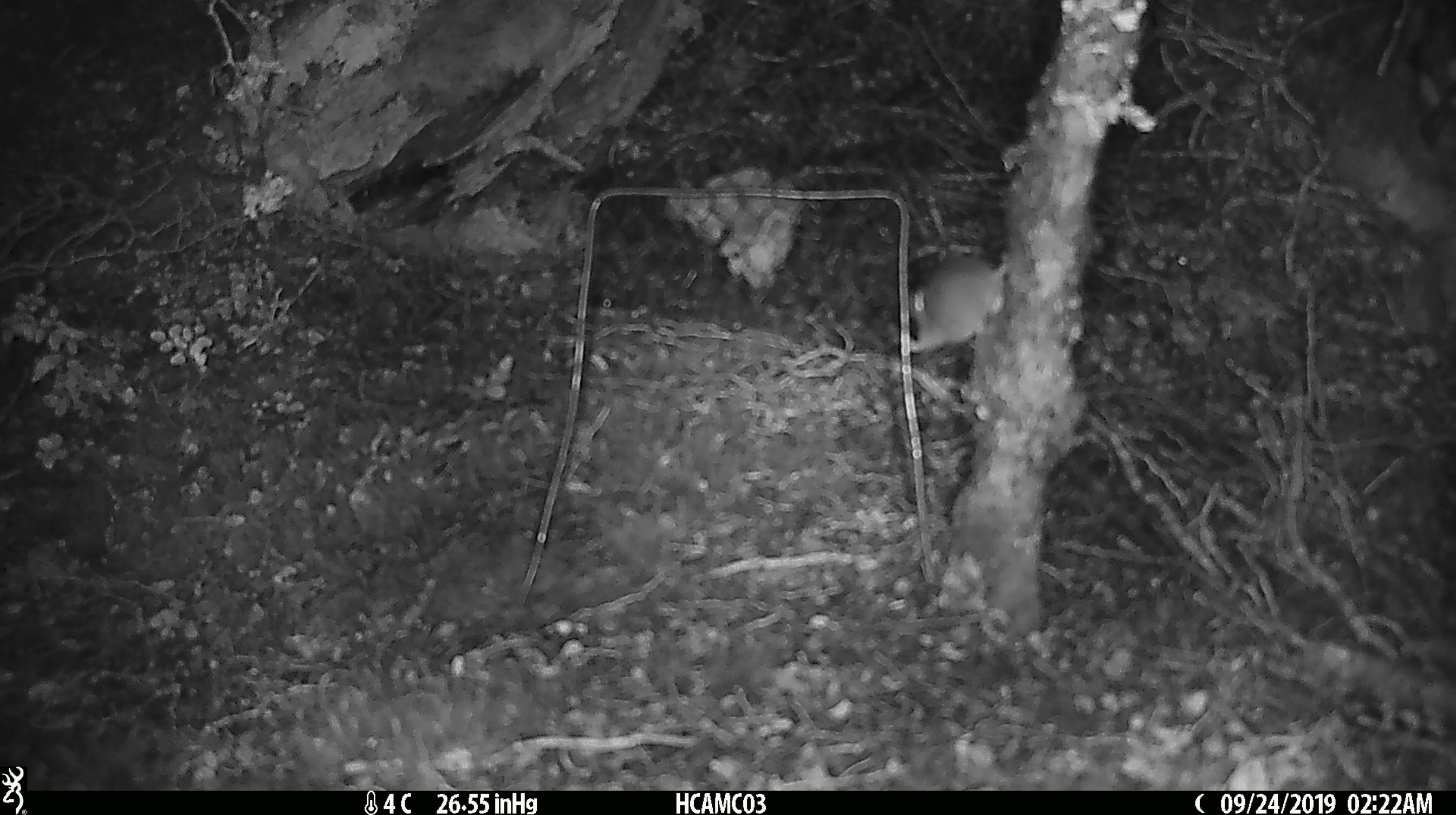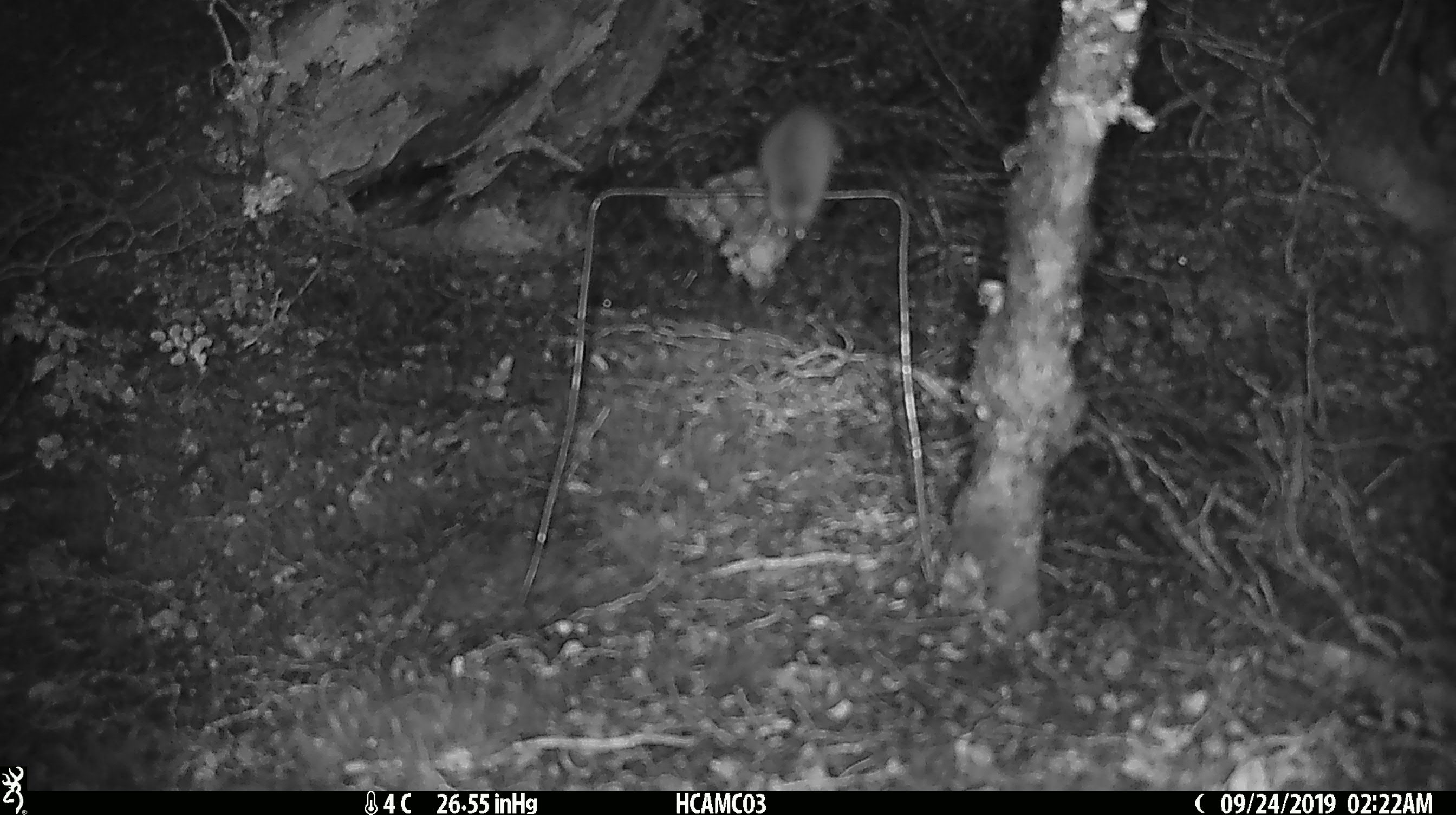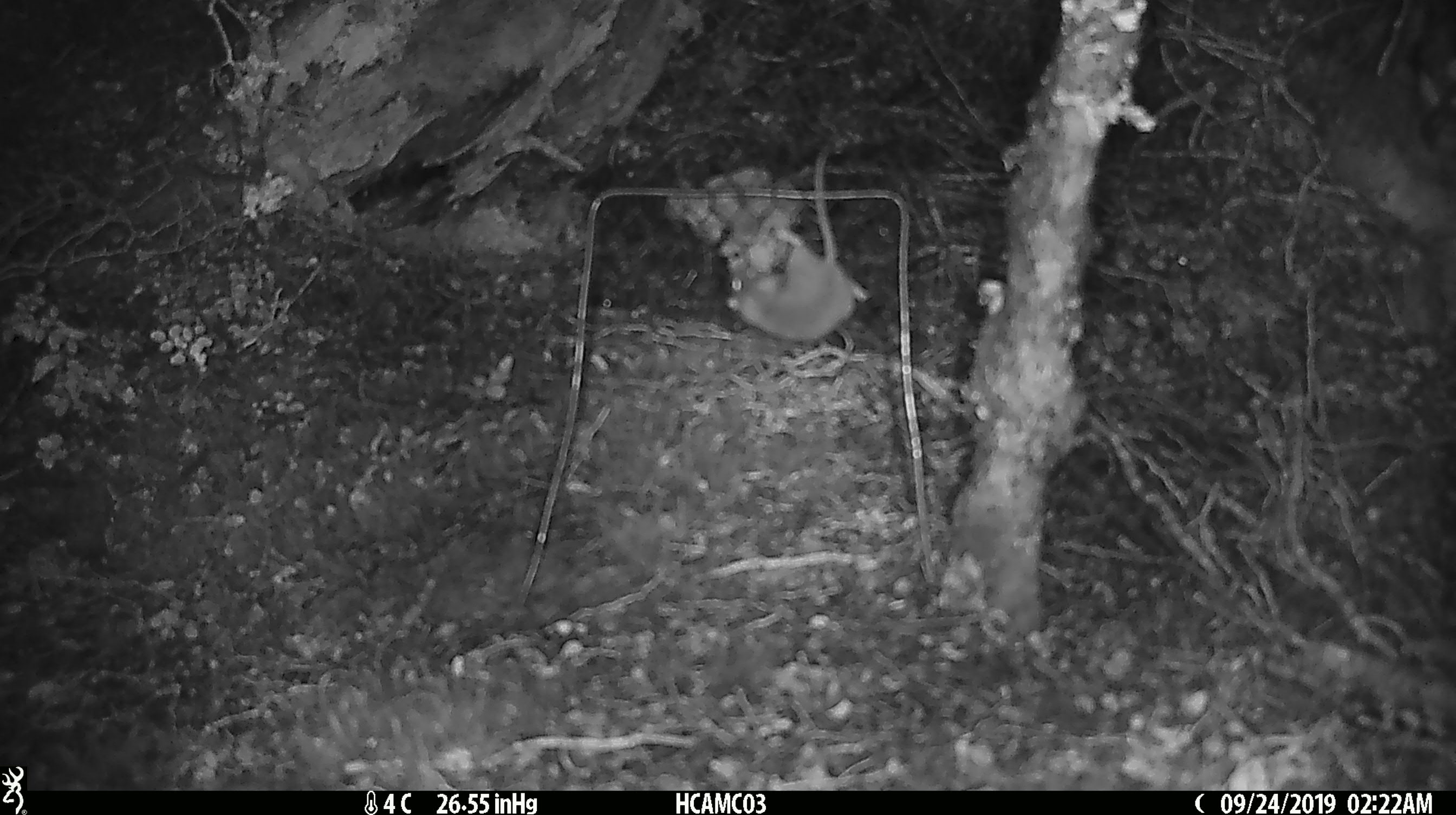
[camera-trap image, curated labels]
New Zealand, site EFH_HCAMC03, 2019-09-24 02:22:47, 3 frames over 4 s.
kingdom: Animalia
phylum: Chordata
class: Mammalia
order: Rodentia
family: Muridae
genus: Mus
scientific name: Mus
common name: mouse